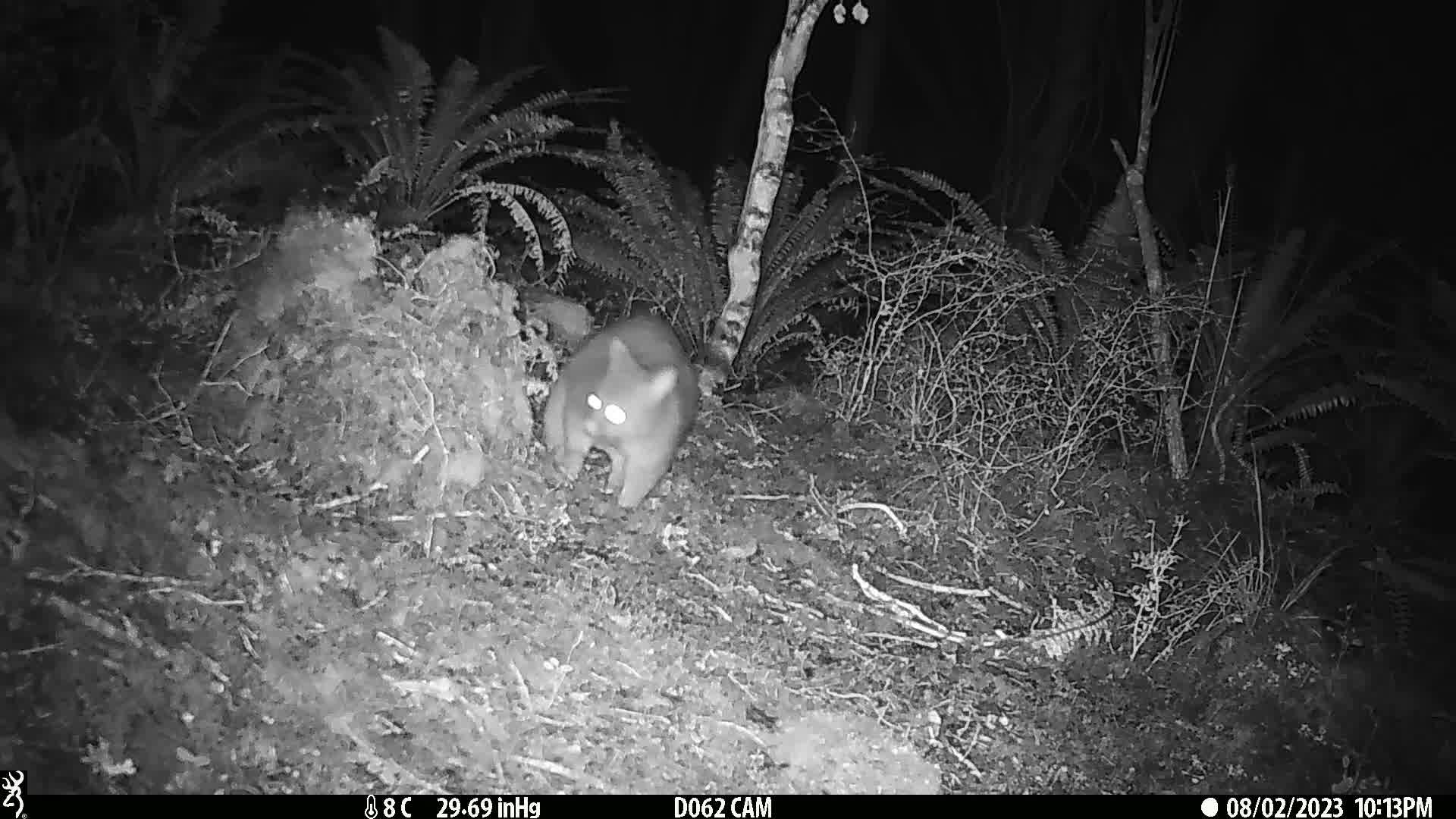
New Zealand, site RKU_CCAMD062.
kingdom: Animalia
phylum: Chordata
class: Mammalia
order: Diprotodontia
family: Phalangeridae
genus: Trichosurus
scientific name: Trichosurus vulpecula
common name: common brushtail possum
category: possum